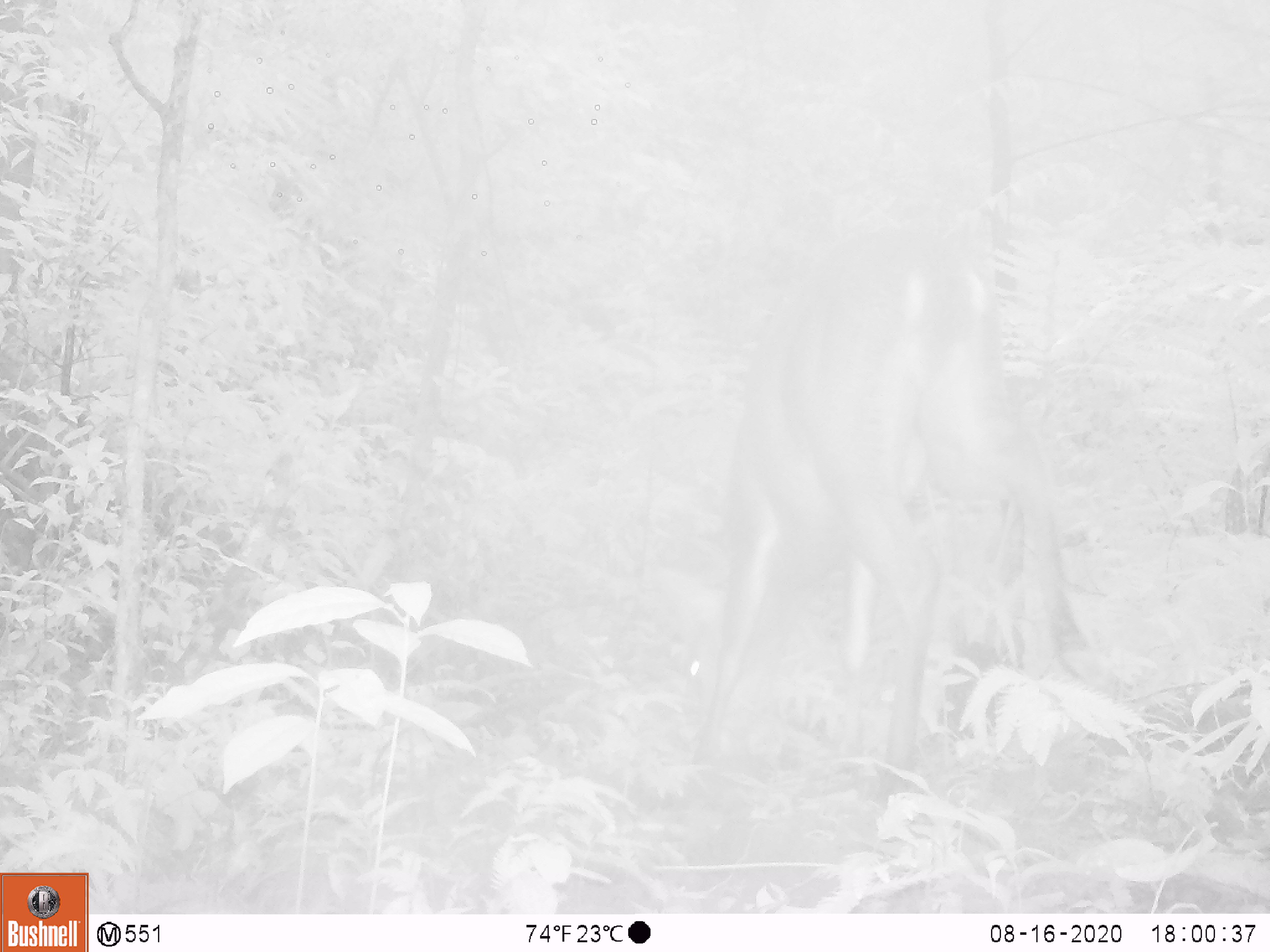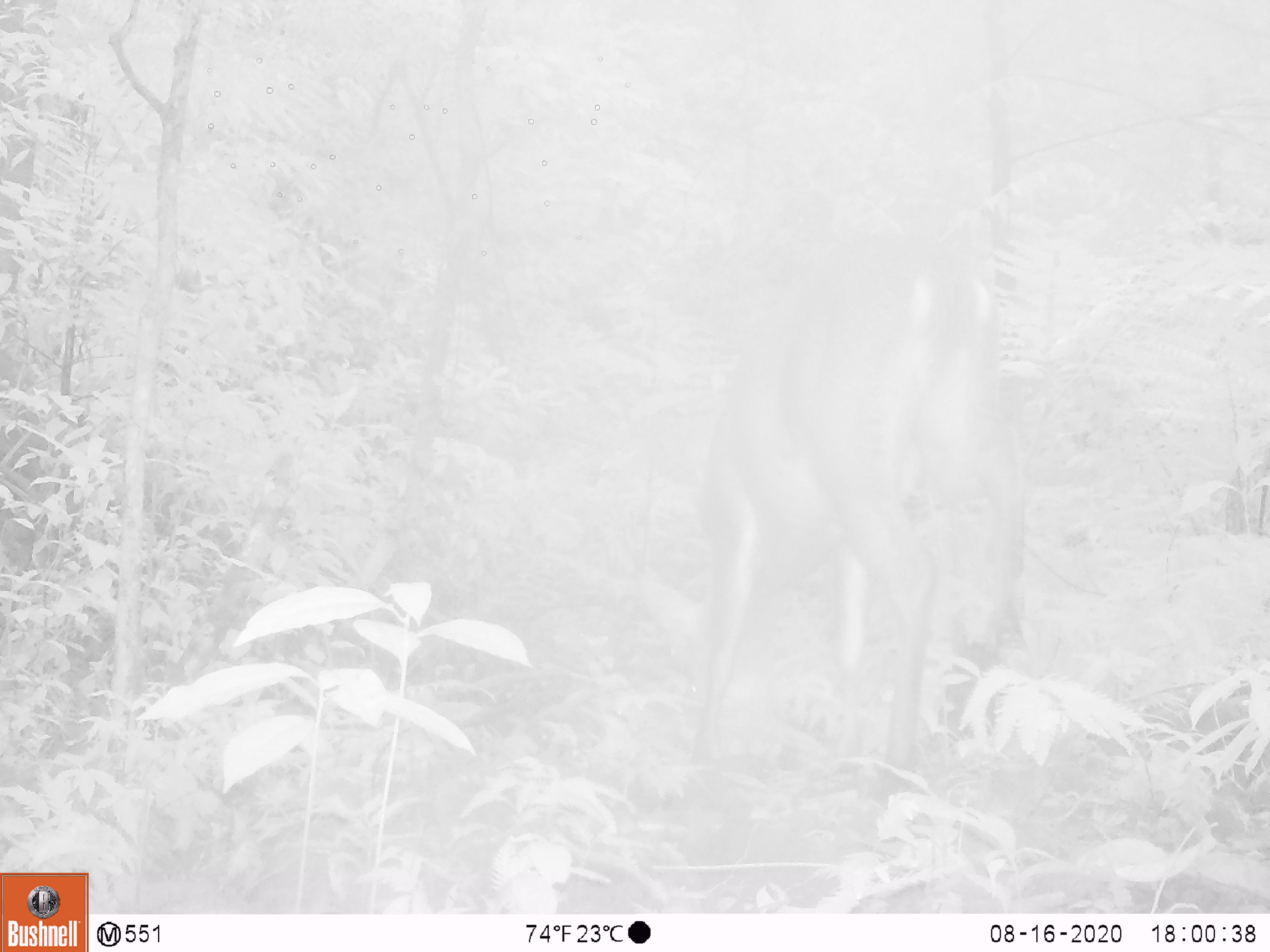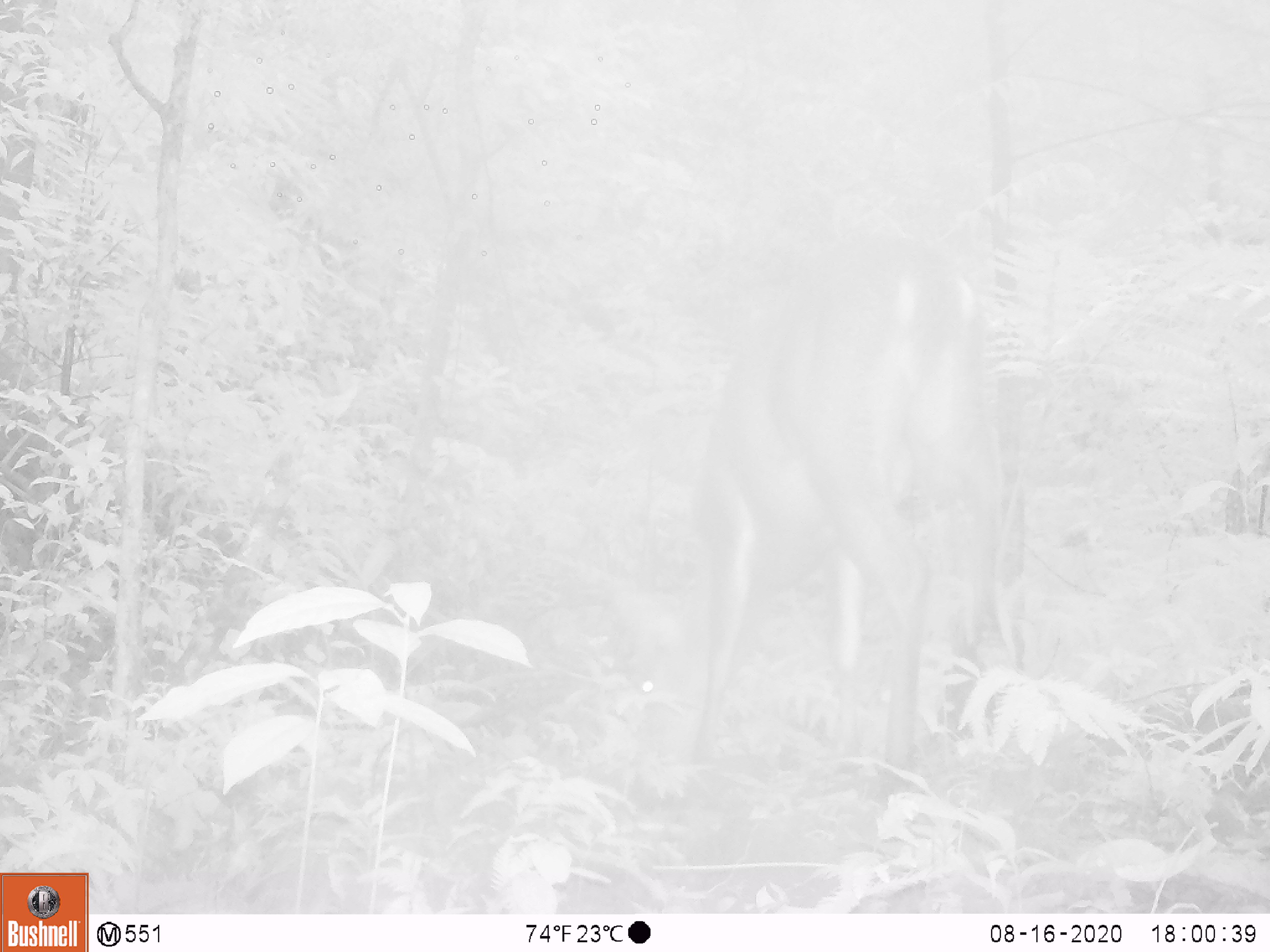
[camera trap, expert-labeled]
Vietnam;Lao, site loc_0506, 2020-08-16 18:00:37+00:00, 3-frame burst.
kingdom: Animalia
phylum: Chordata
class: Mammalia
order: Artiodactyla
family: Cervidae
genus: Muntiacus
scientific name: Muntiacus vuquangensis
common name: large-antlered muntjac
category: large antlered muntjac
Large antlered muntjac (large-antlered muntjac) (Muntiacus vuquangensis). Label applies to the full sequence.